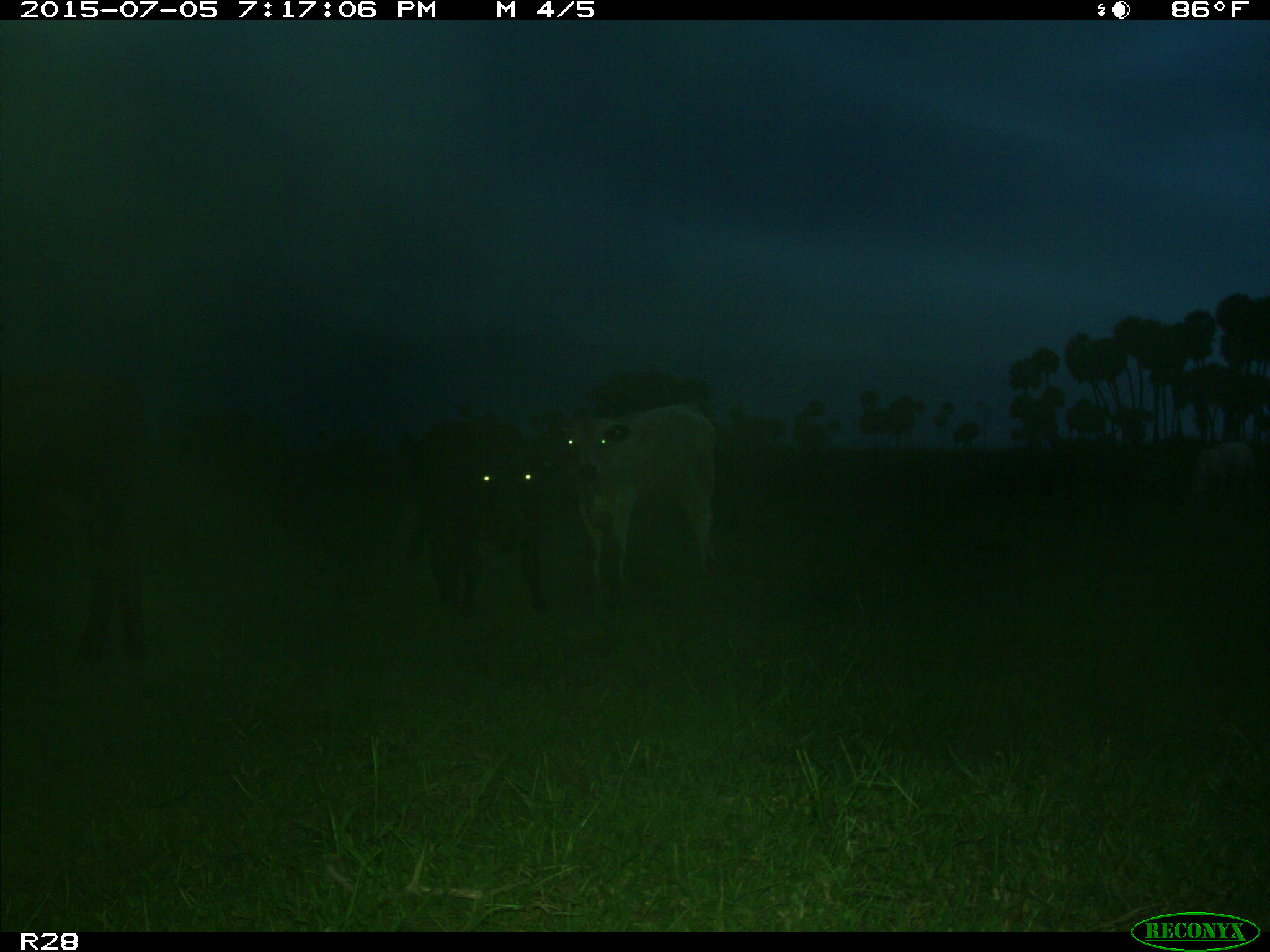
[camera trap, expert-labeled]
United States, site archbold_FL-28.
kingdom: Animalia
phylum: Chordata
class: Mammalia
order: Artiodactyla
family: Bovidae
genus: Bos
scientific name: Bos taurus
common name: domestic cow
Bos taurus (domestic cow).